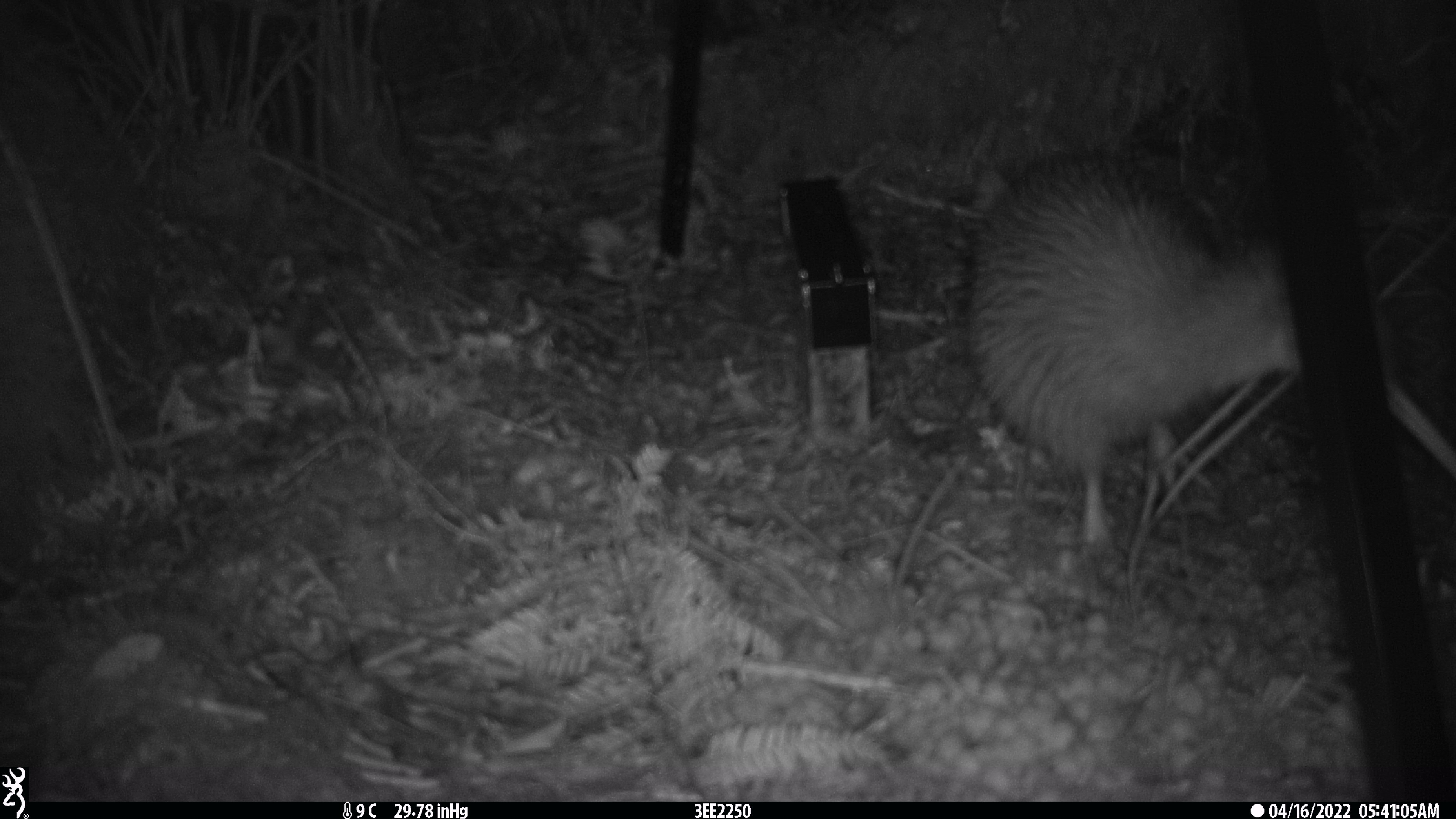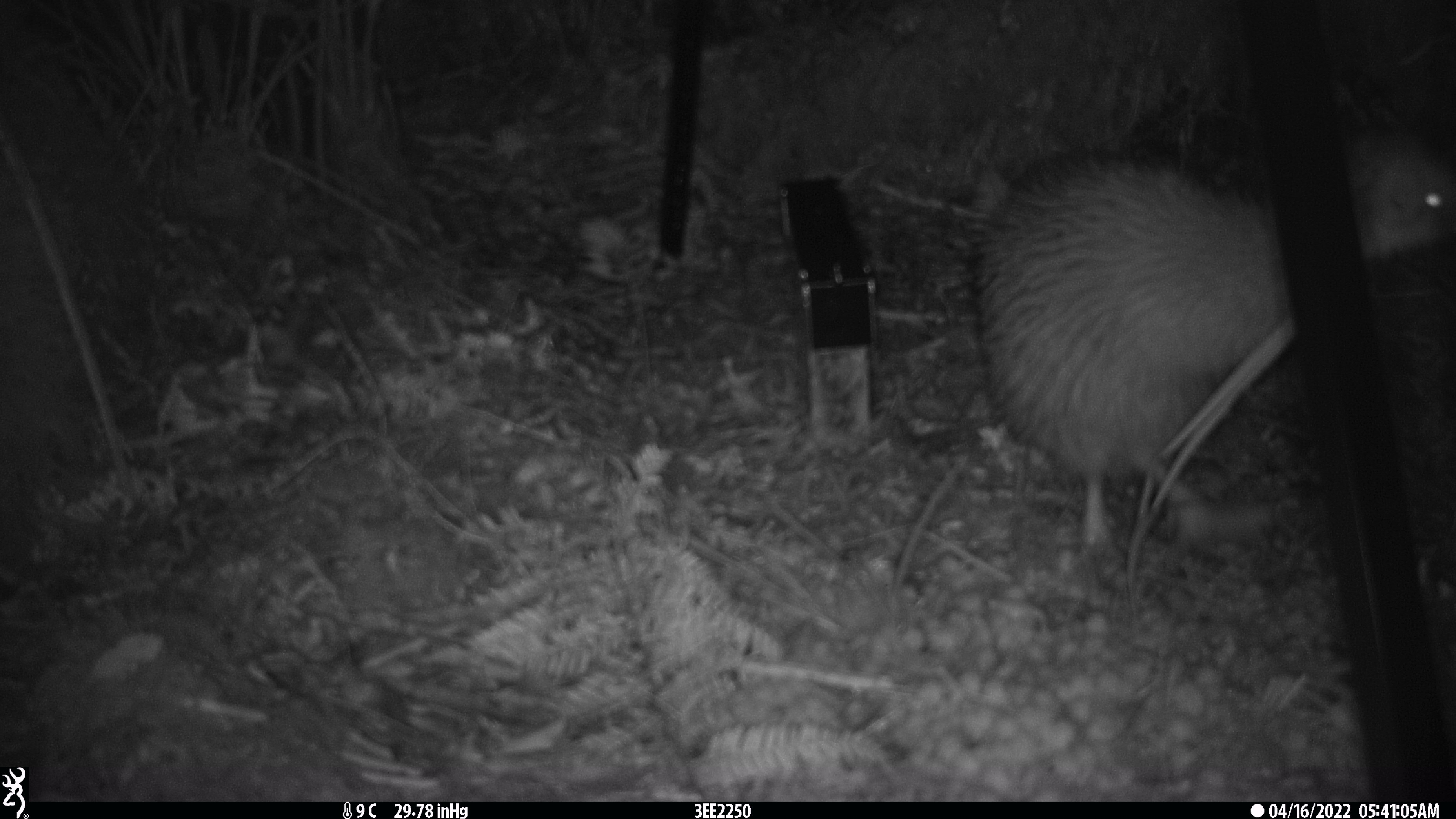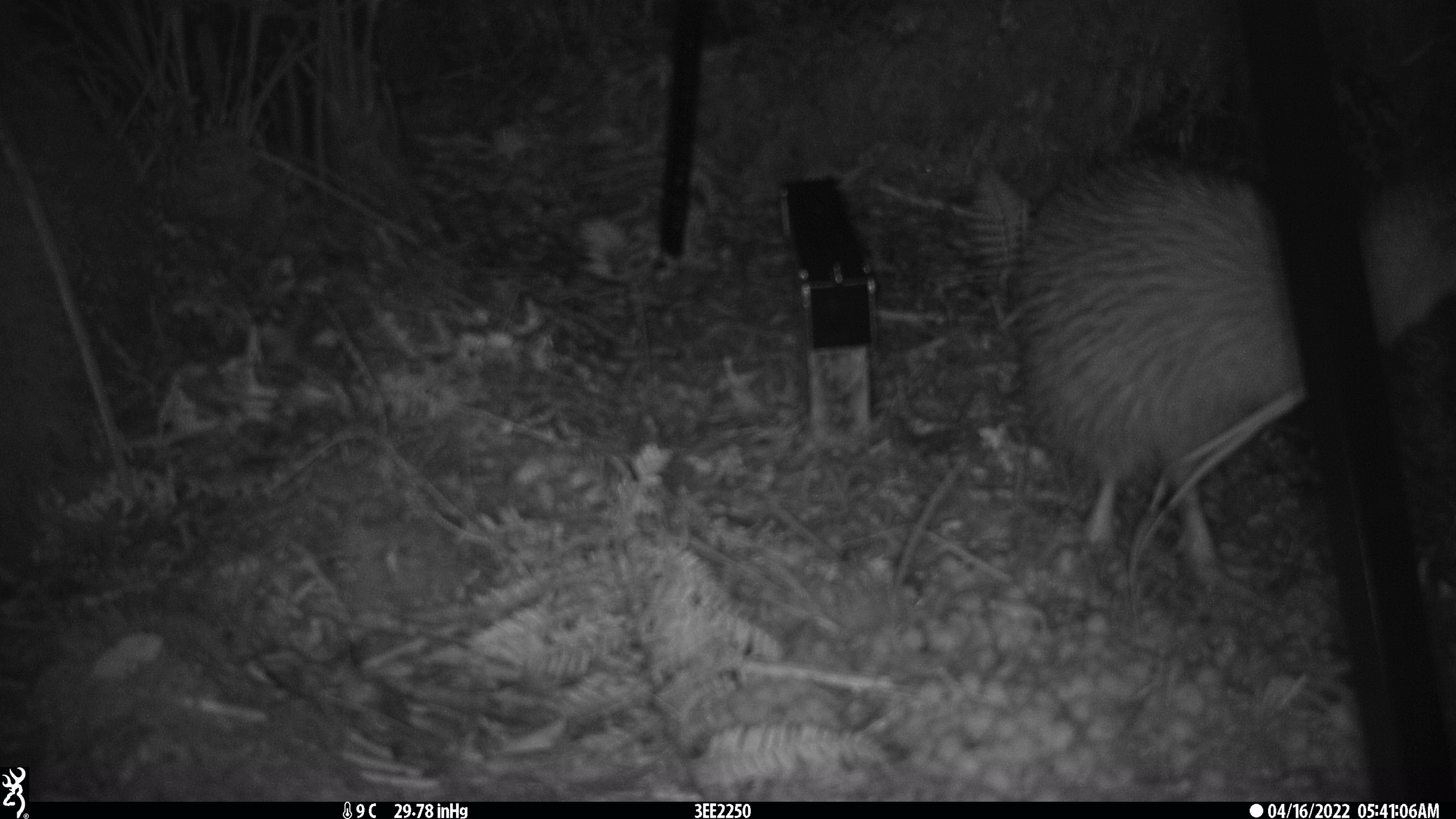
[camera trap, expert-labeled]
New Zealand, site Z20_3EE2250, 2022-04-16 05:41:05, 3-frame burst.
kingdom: Animalia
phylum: Chordata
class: Aves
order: Apterygiformes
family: Apterygidae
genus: Apteryx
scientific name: Apteryx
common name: kiwi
Kiwi (Apteryx).